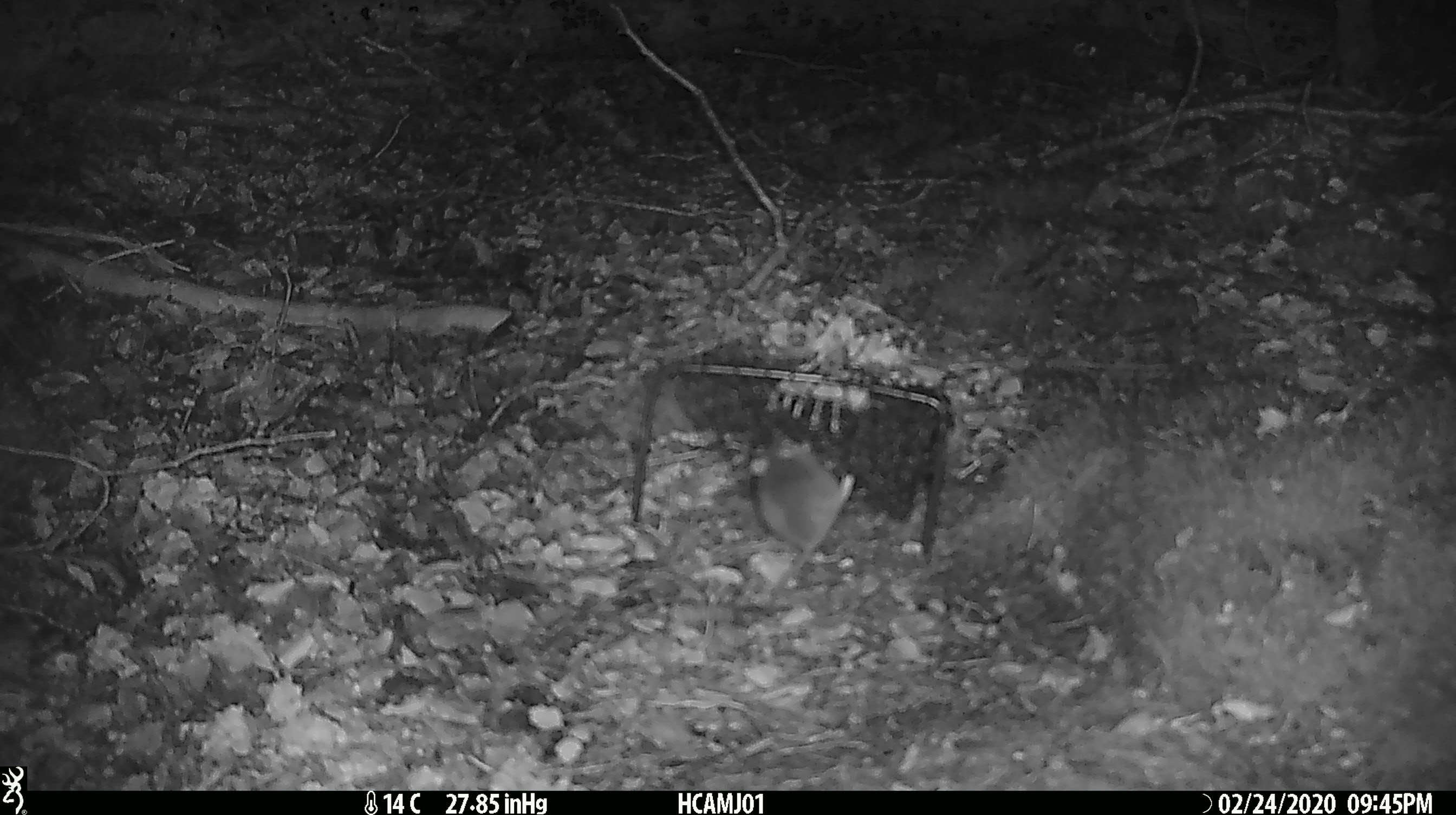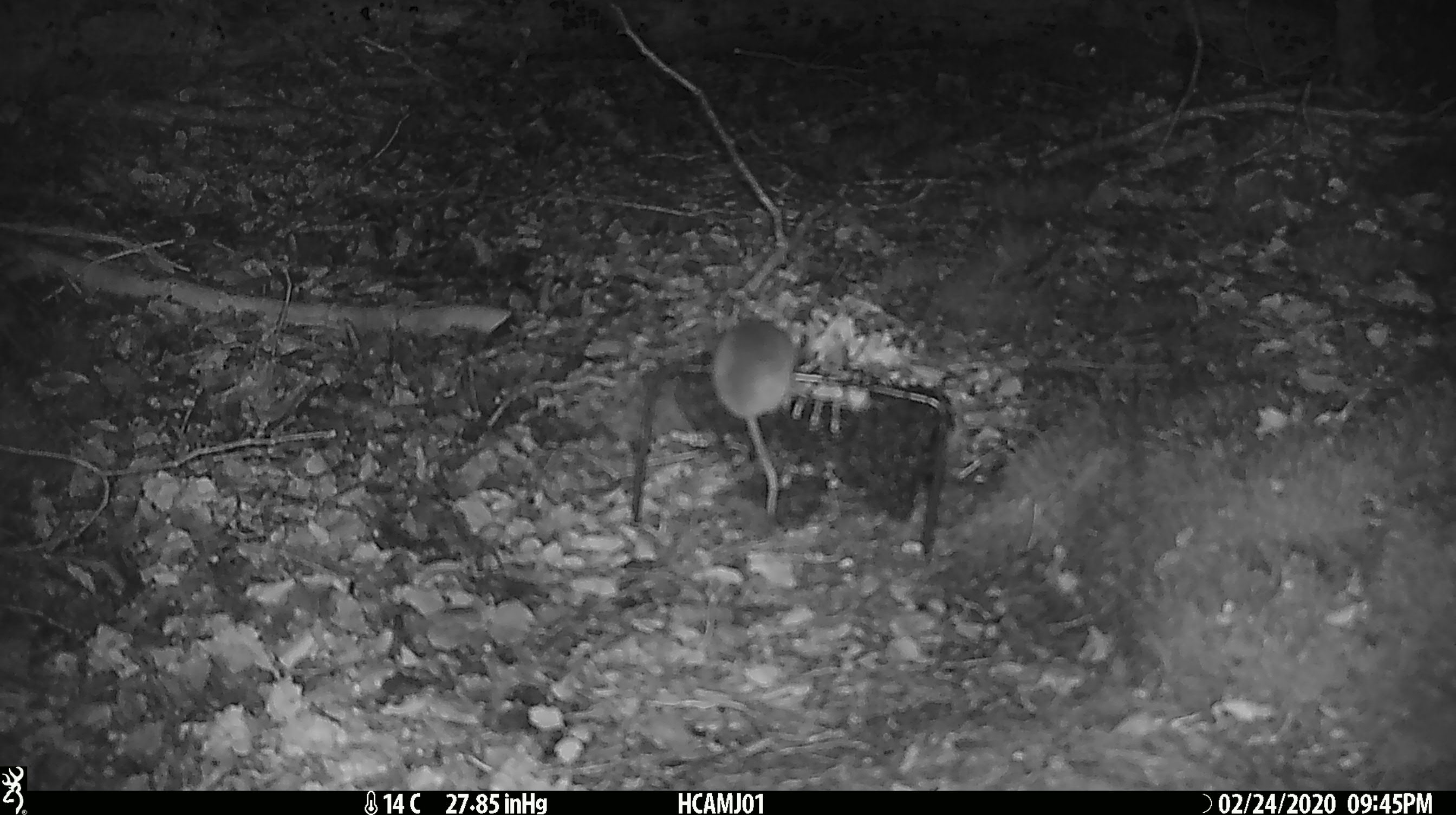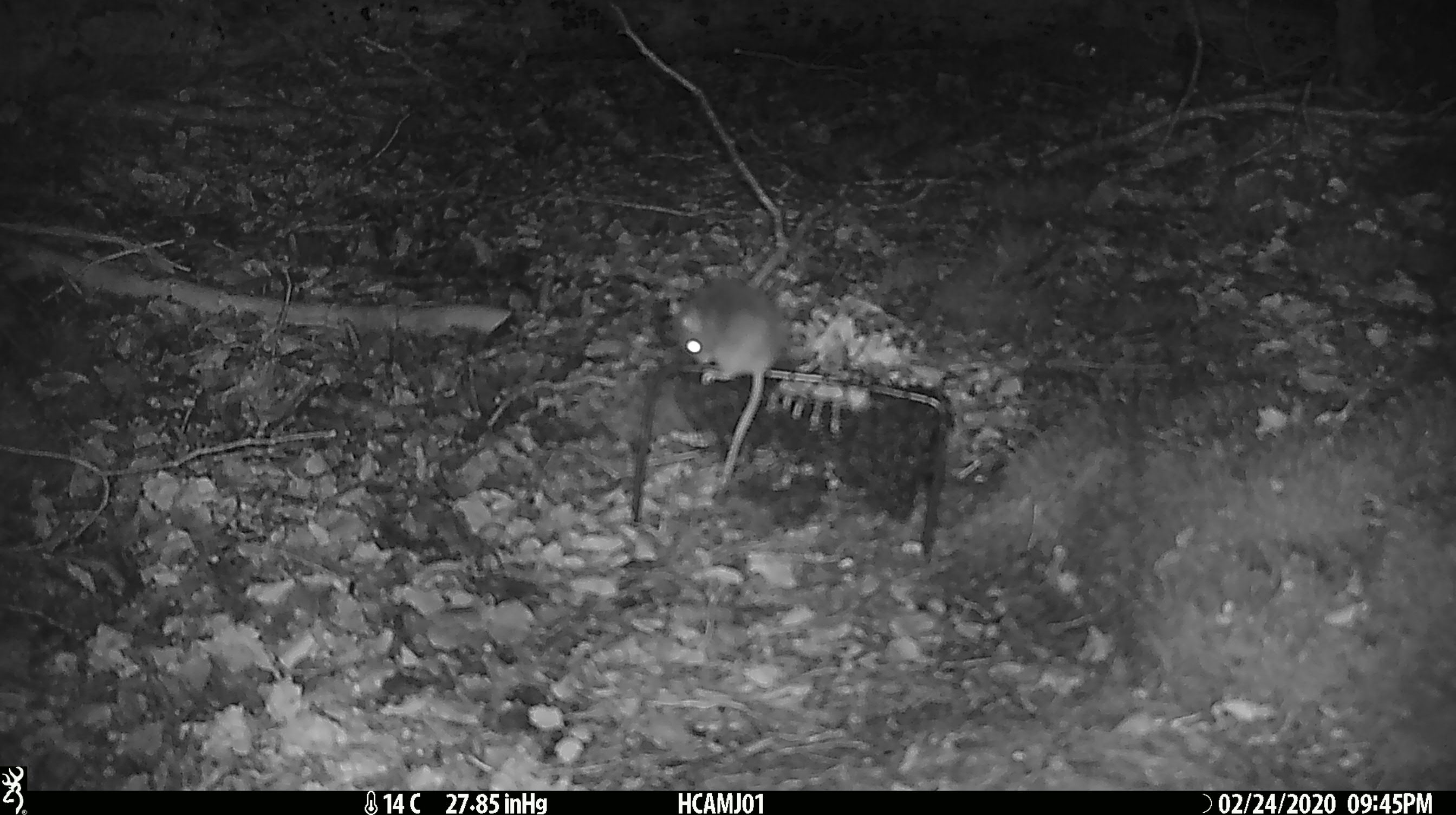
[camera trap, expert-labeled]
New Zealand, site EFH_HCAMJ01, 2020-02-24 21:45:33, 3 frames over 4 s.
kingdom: Animalia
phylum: Chordata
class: Mammalia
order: Rodentia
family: Muridae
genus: Mus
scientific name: Mus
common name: mouse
Mouse (Mus).